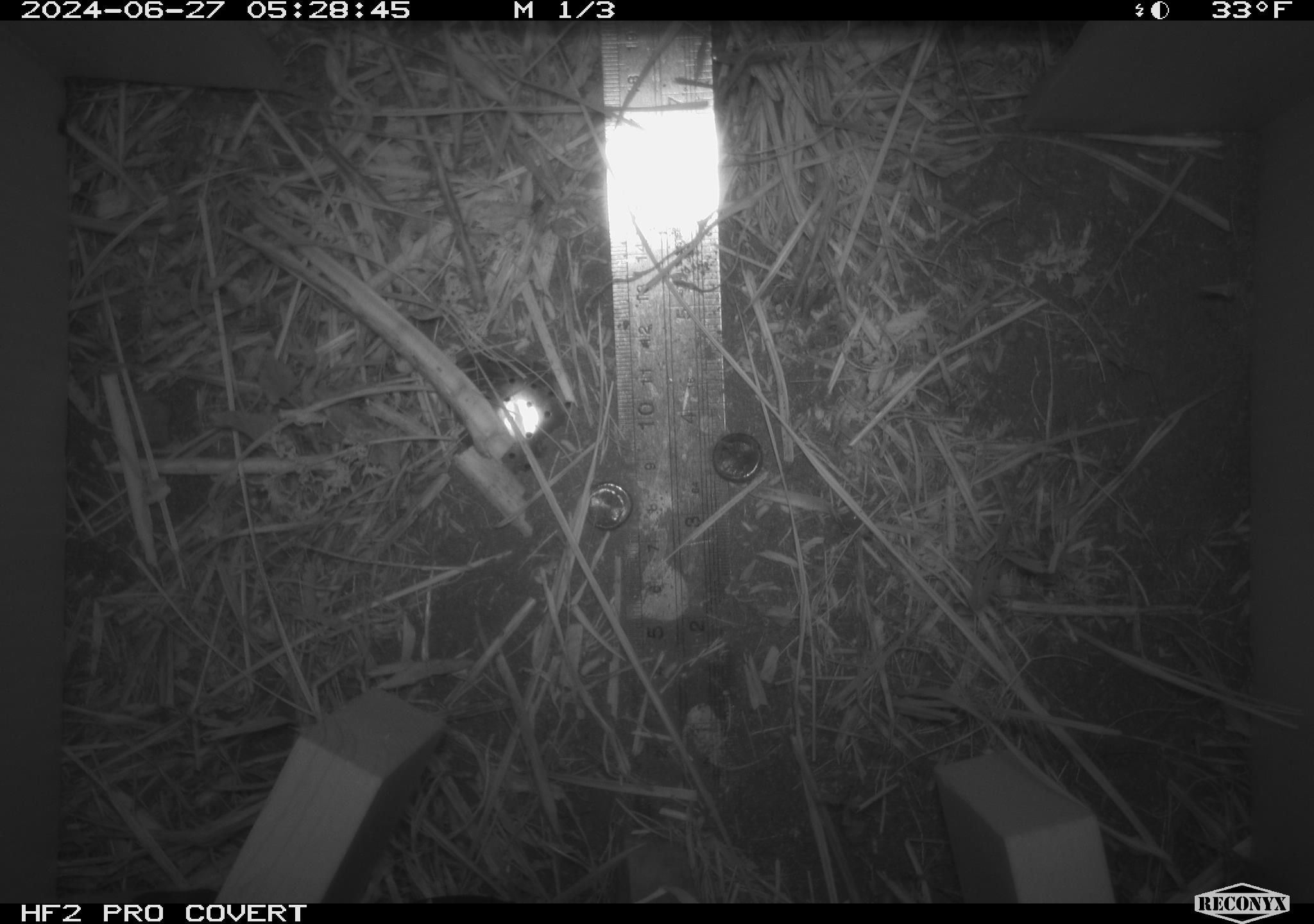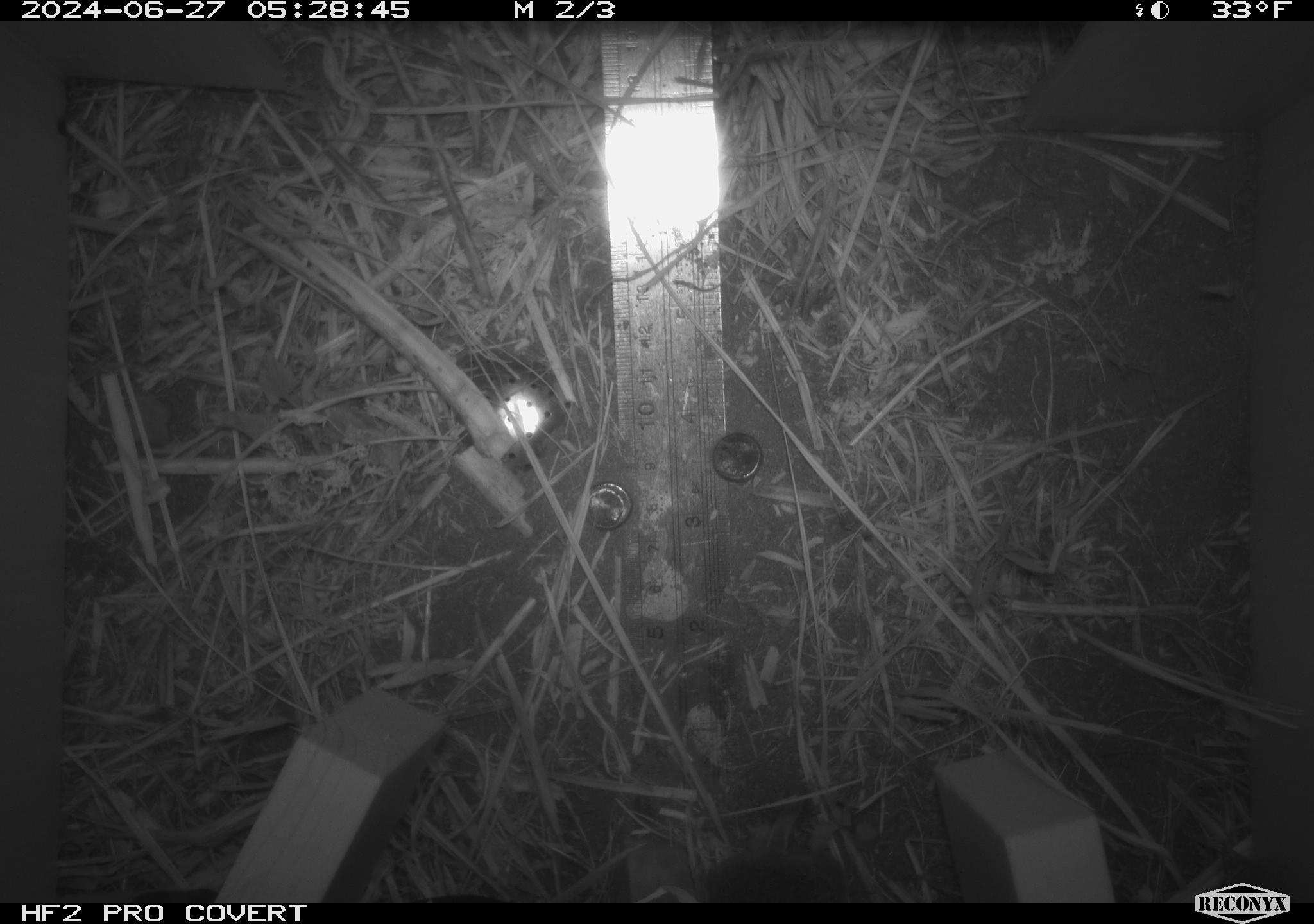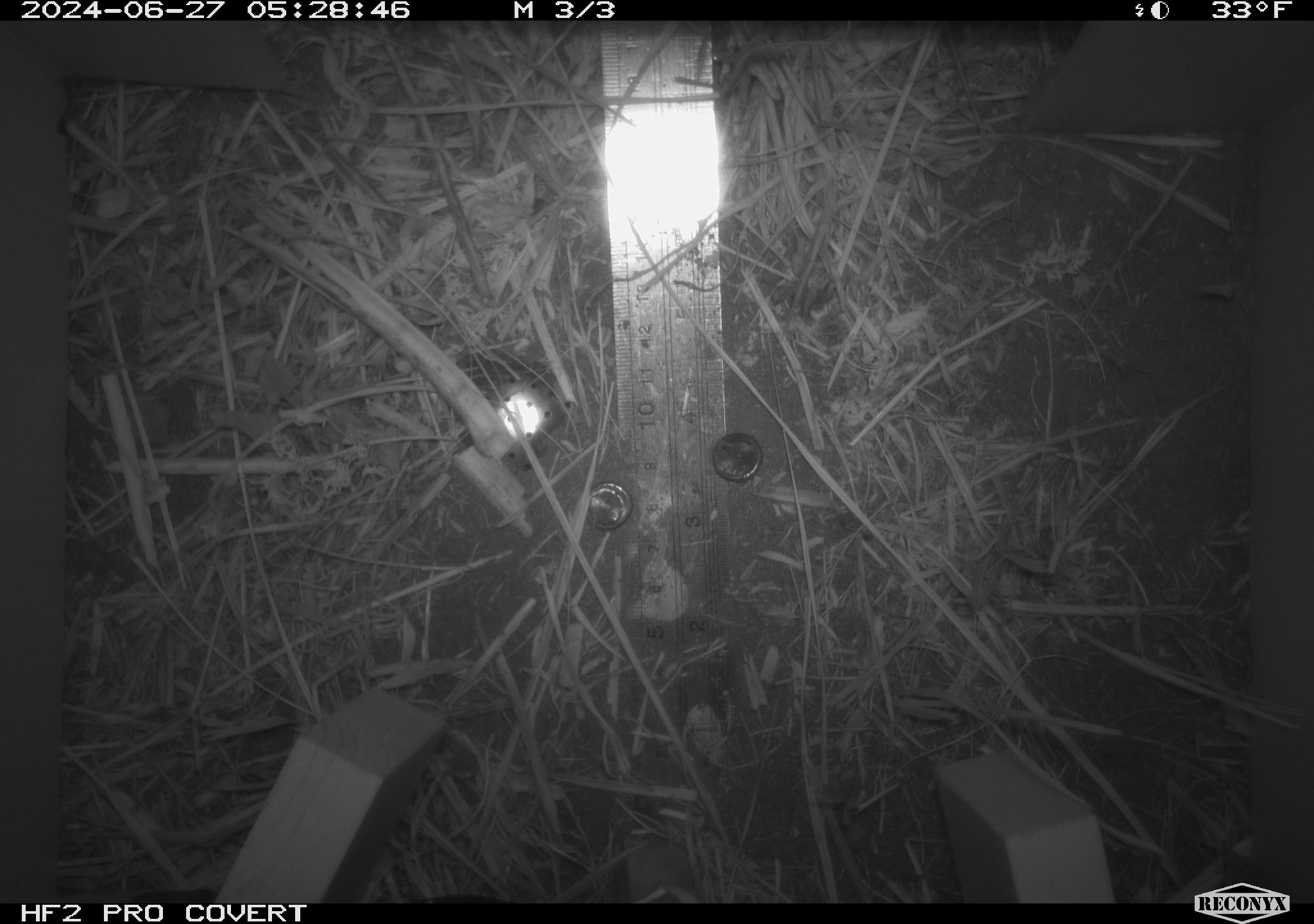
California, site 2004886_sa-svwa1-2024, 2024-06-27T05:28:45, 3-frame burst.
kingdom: Animalia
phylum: Chordata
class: Mammalia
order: Rodentia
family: Cricetidae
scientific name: Arvicolinae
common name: voles, lemmings, and muskrats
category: arvicolinae subfamily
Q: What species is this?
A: Arvicolinae subfamily (voles, lemmings, and muskrats) (Arvicolinae).